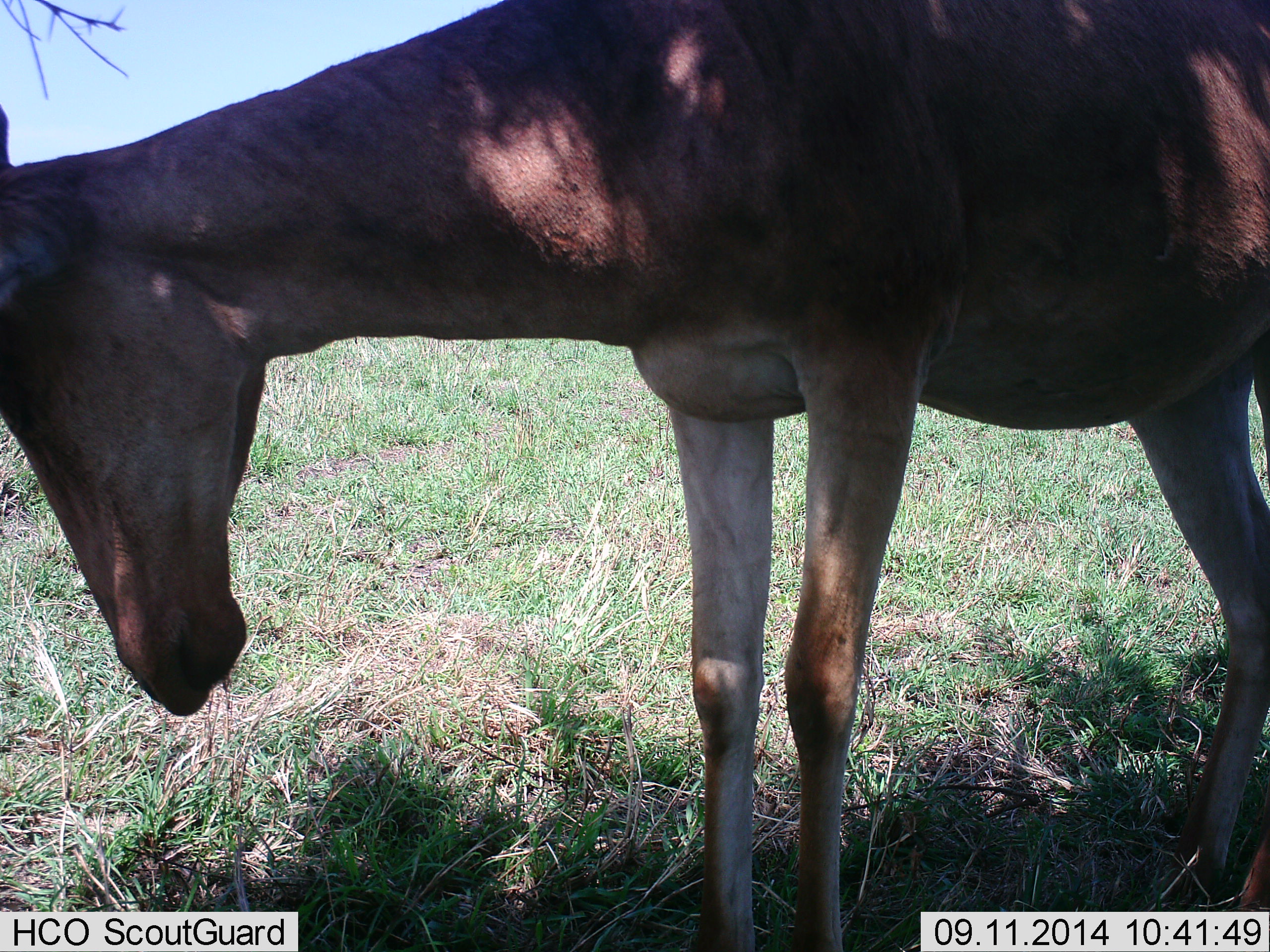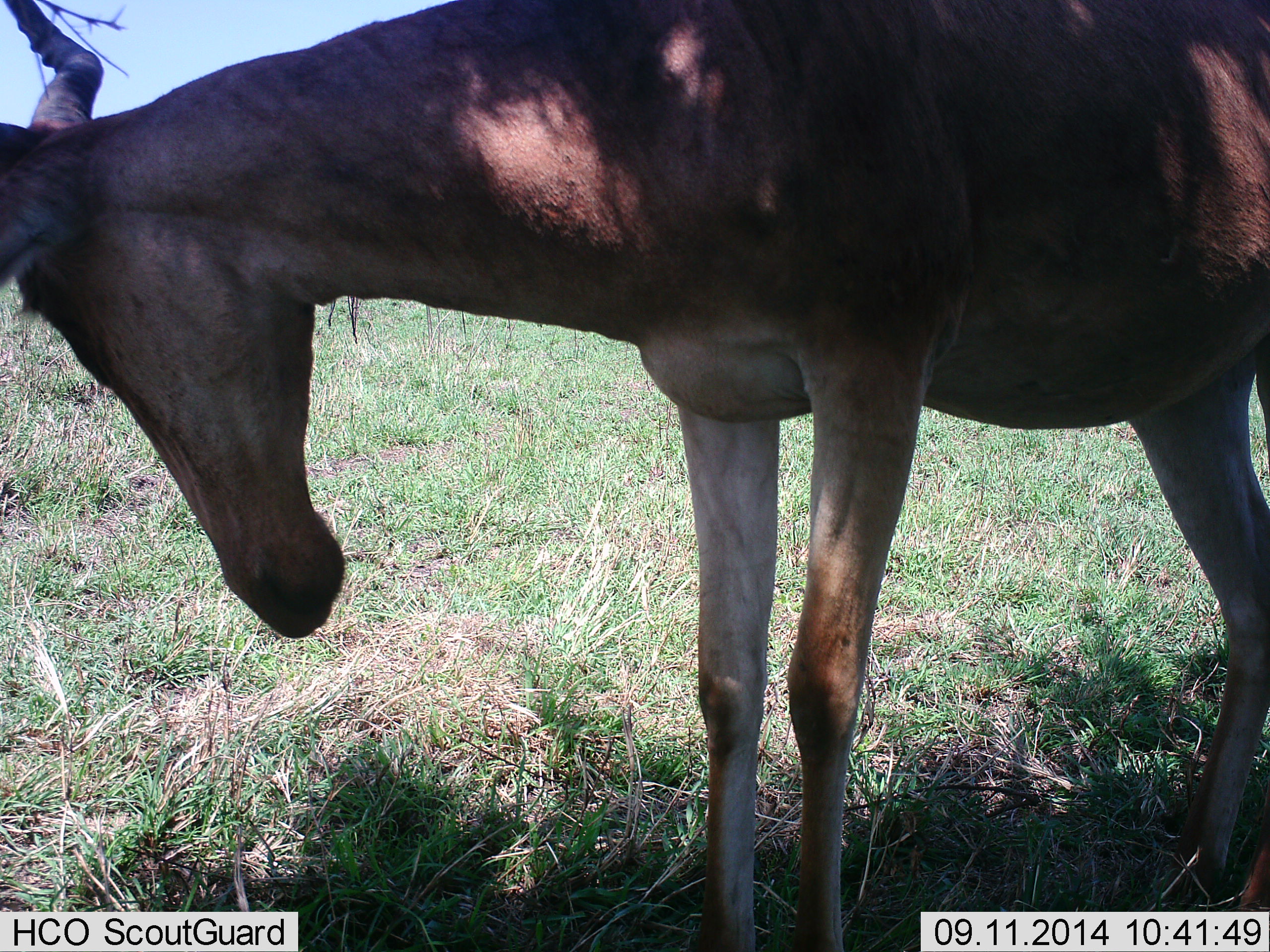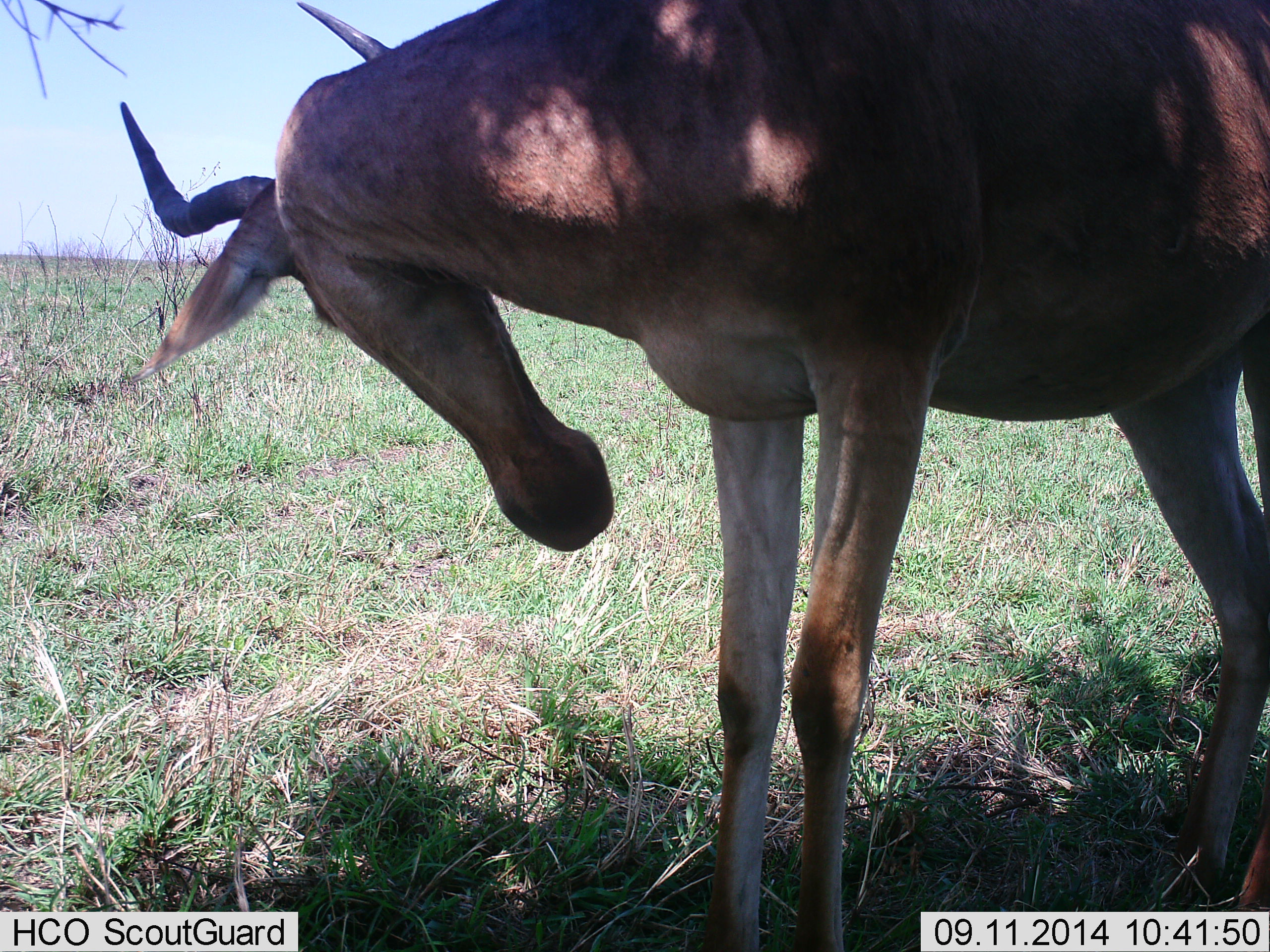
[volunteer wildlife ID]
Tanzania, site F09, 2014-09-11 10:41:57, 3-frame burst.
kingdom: Animalia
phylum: Chordata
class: Mammalia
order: Artiodactyla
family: Bovidae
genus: Alcelaphus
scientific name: Alcelaphus buselaphus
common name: hartebeest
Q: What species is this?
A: Hartebeest (Alcelaphus buselaphus).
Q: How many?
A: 1.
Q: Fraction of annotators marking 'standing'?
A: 90%.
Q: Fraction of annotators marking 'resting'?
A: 10%.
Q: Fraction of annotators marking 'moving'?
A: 20%.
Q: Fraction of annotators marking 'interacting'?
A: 0%.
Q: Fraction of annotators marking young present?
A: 0%.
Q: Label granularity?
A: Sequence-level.